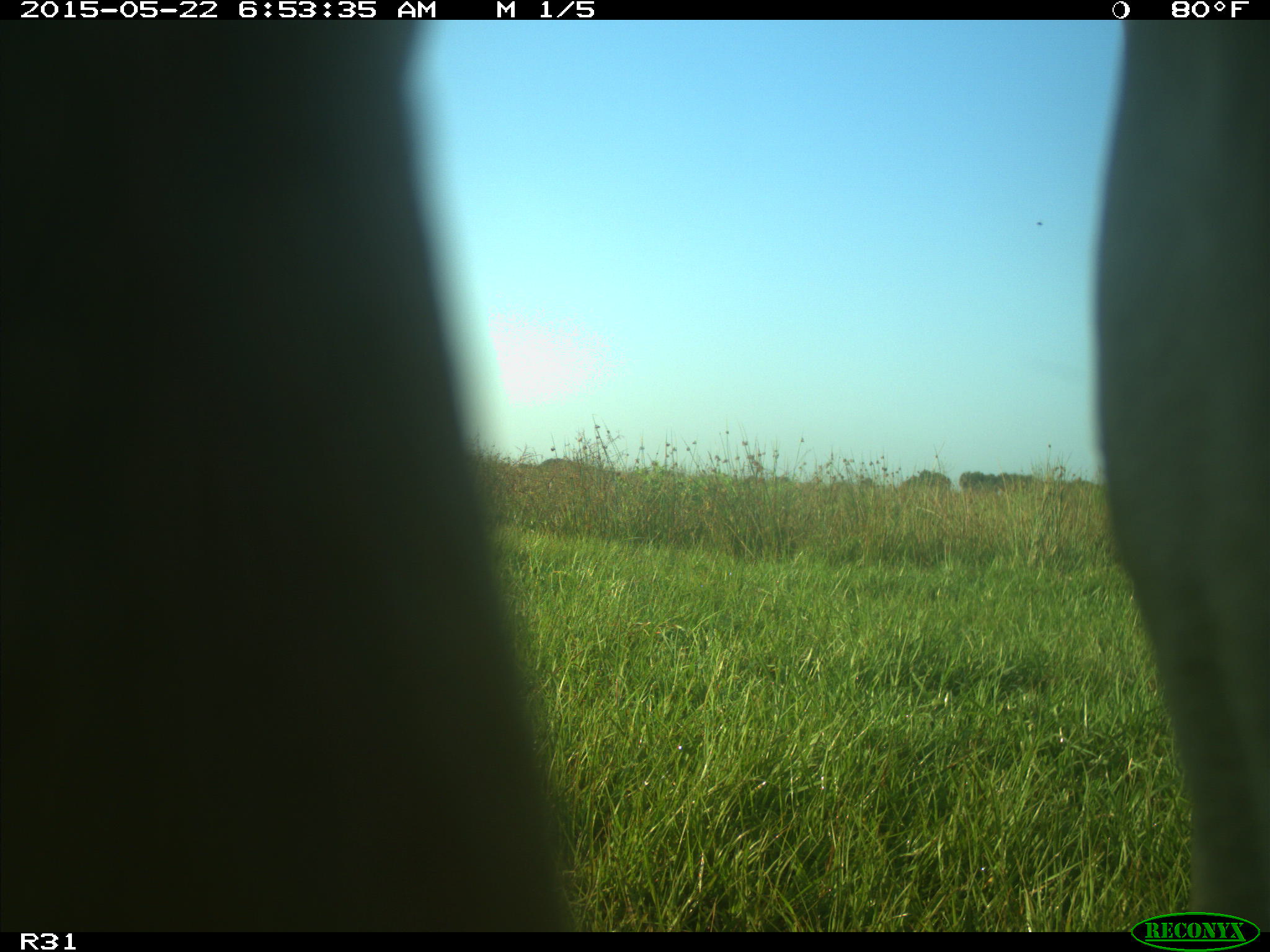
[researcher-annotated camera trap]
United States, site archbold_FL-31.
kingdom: Animalia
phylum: Chordata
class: Mammalia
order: Artiodactyla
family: Bovidae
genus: Bos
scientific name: Bos taurus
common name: domestic cow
Bos taurus (domestic cow).